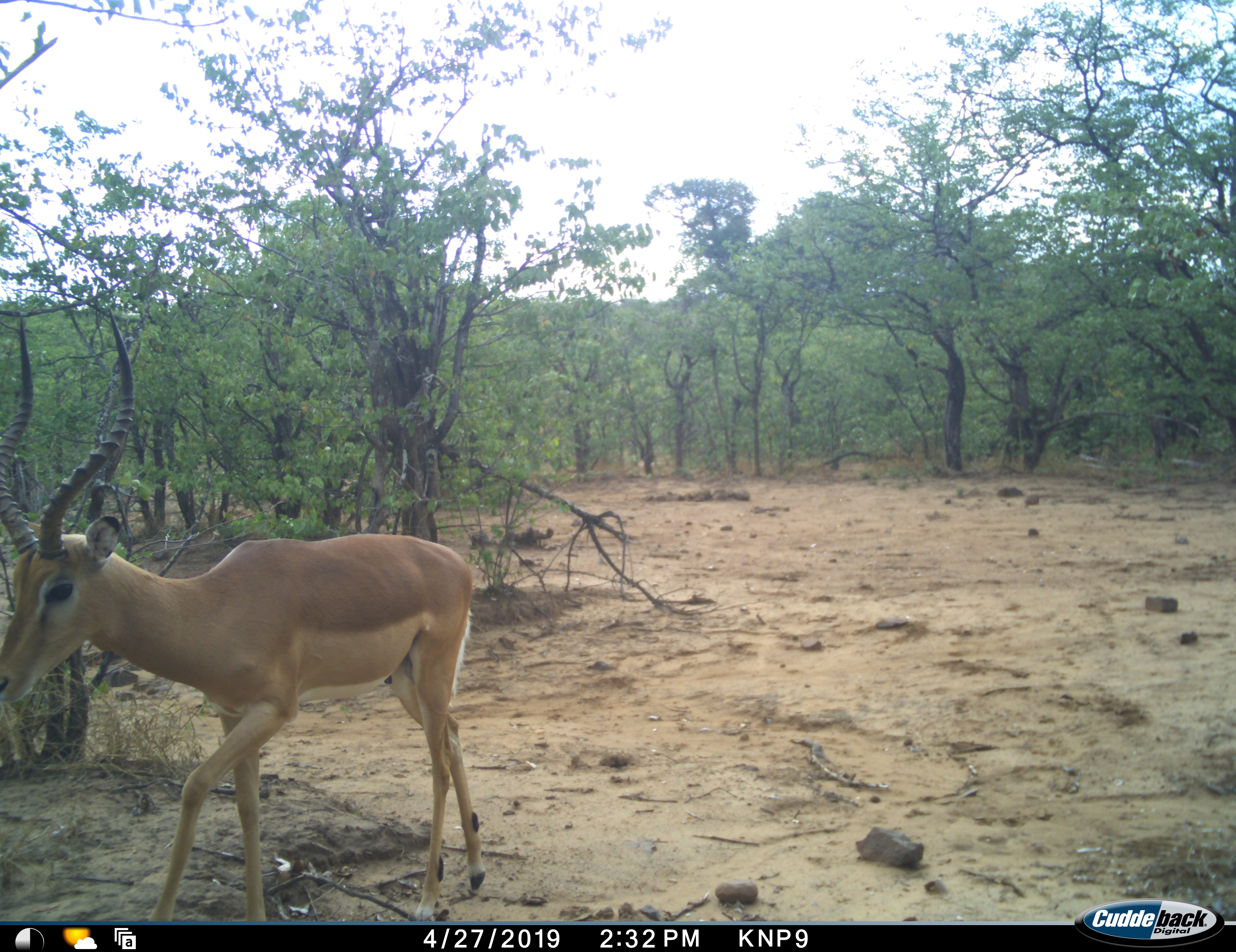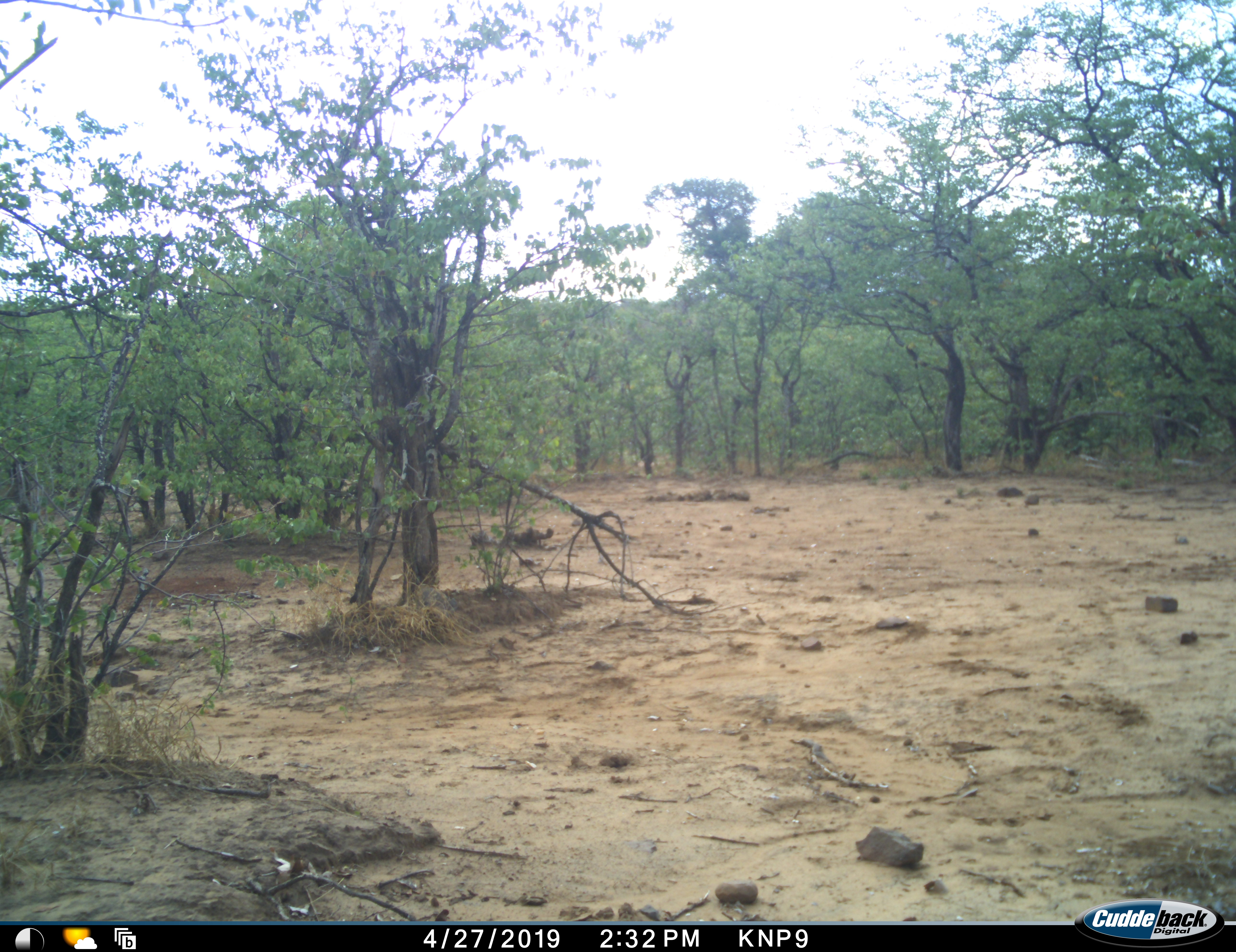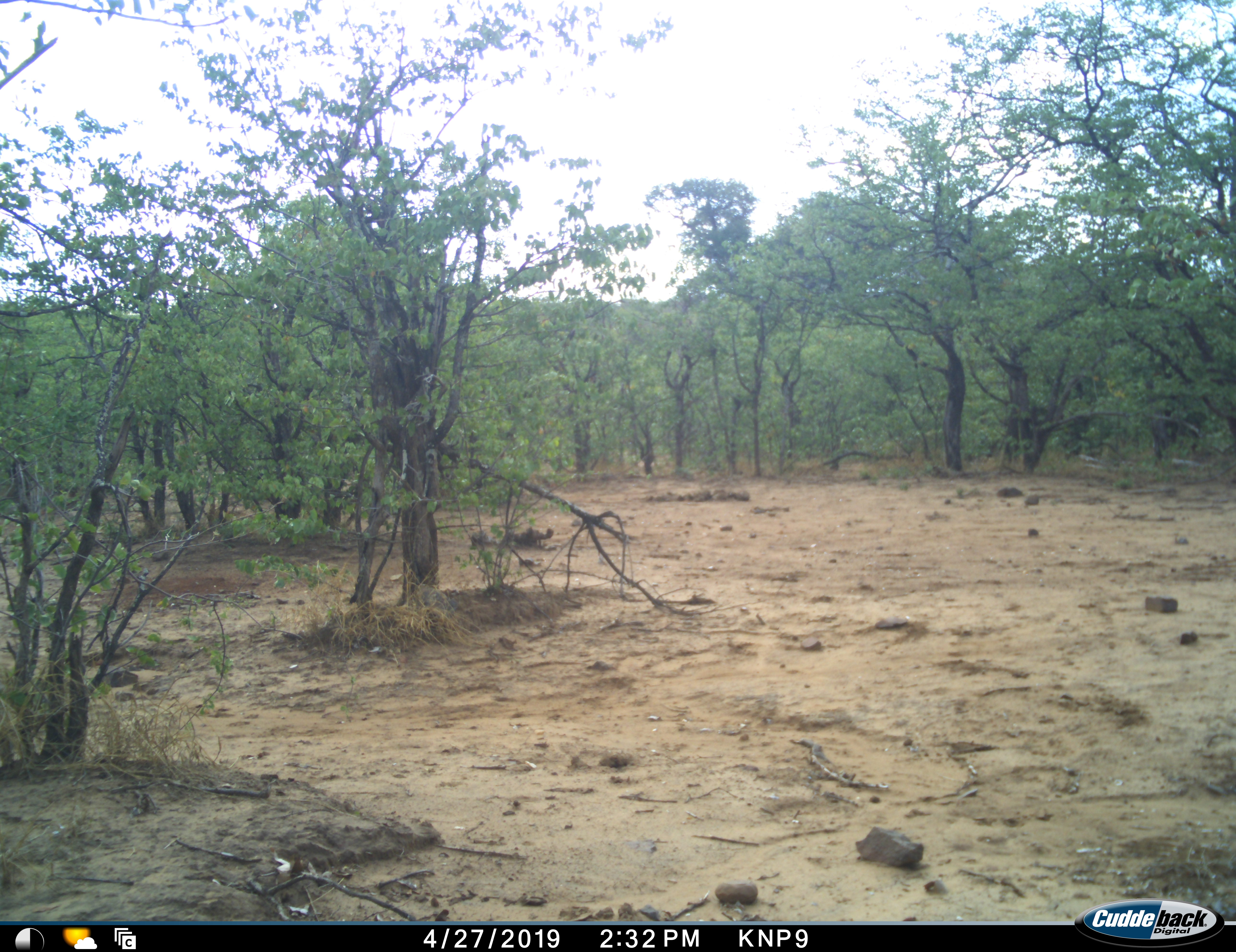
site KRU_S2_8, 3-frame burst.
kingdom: Animalia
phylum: Chordata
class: Mammalia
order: Artiodactyla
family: Bovidae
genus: Aepyceros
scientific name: Aepyceros melampus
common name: impala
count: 1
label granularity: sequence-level